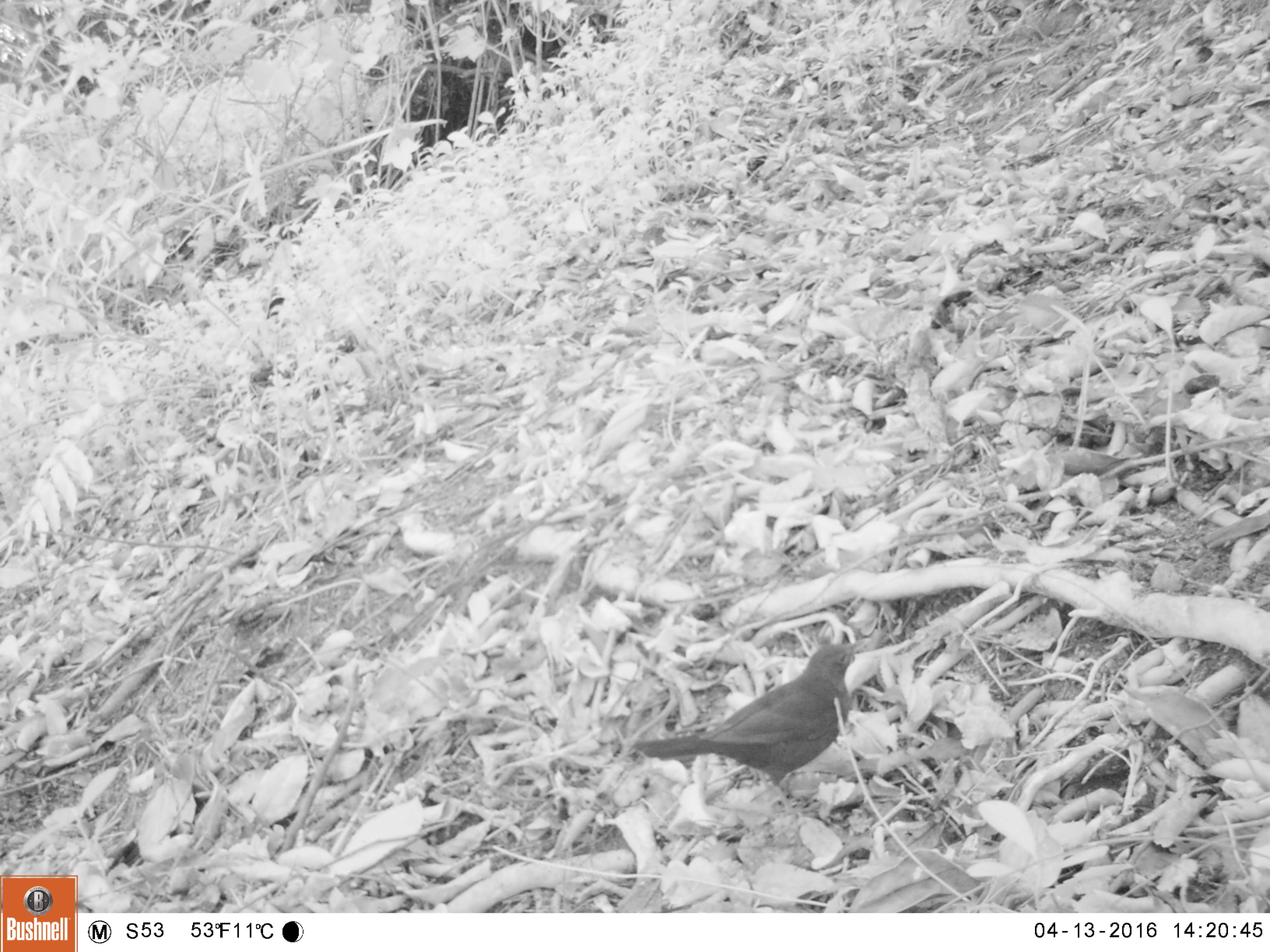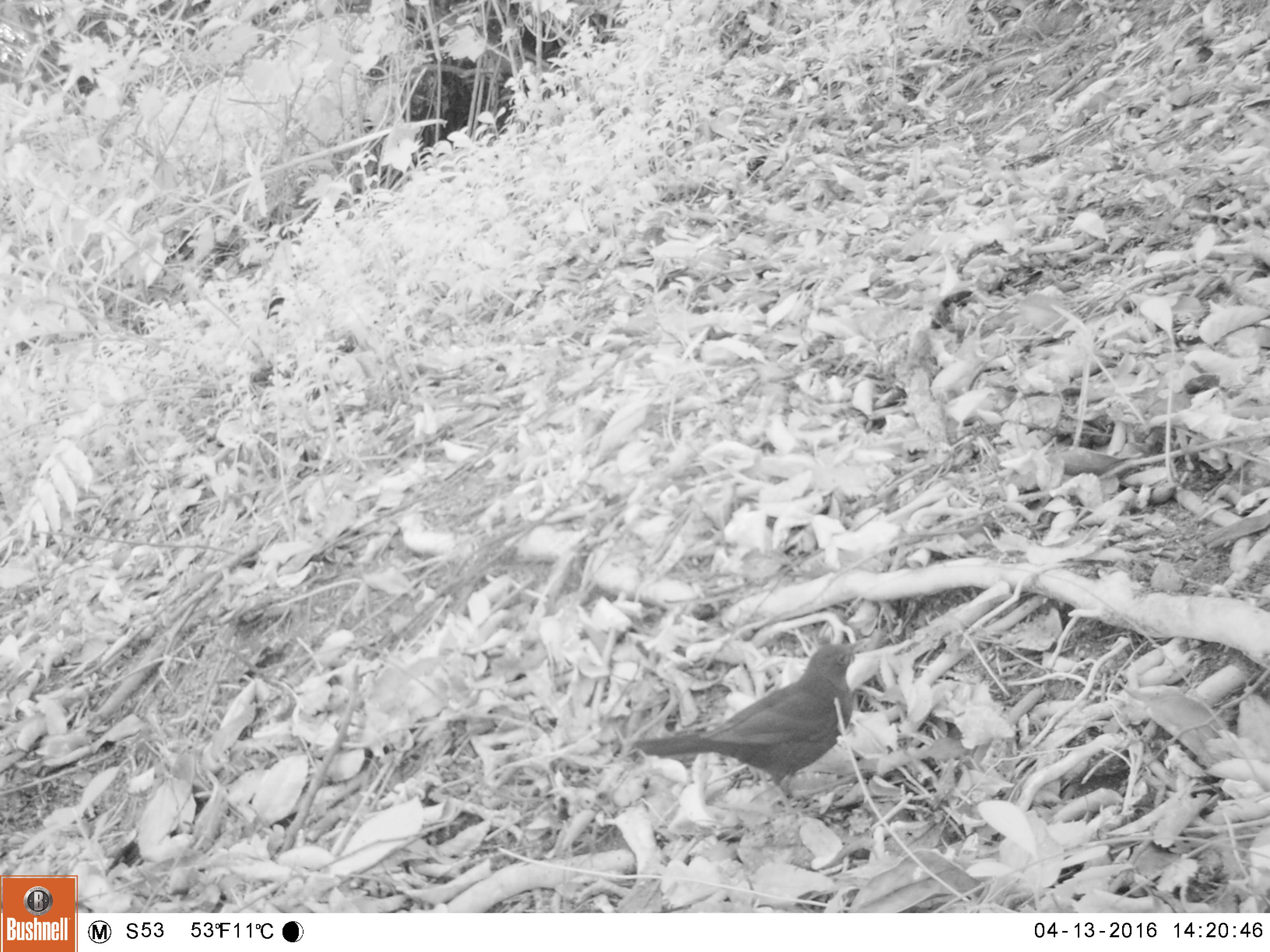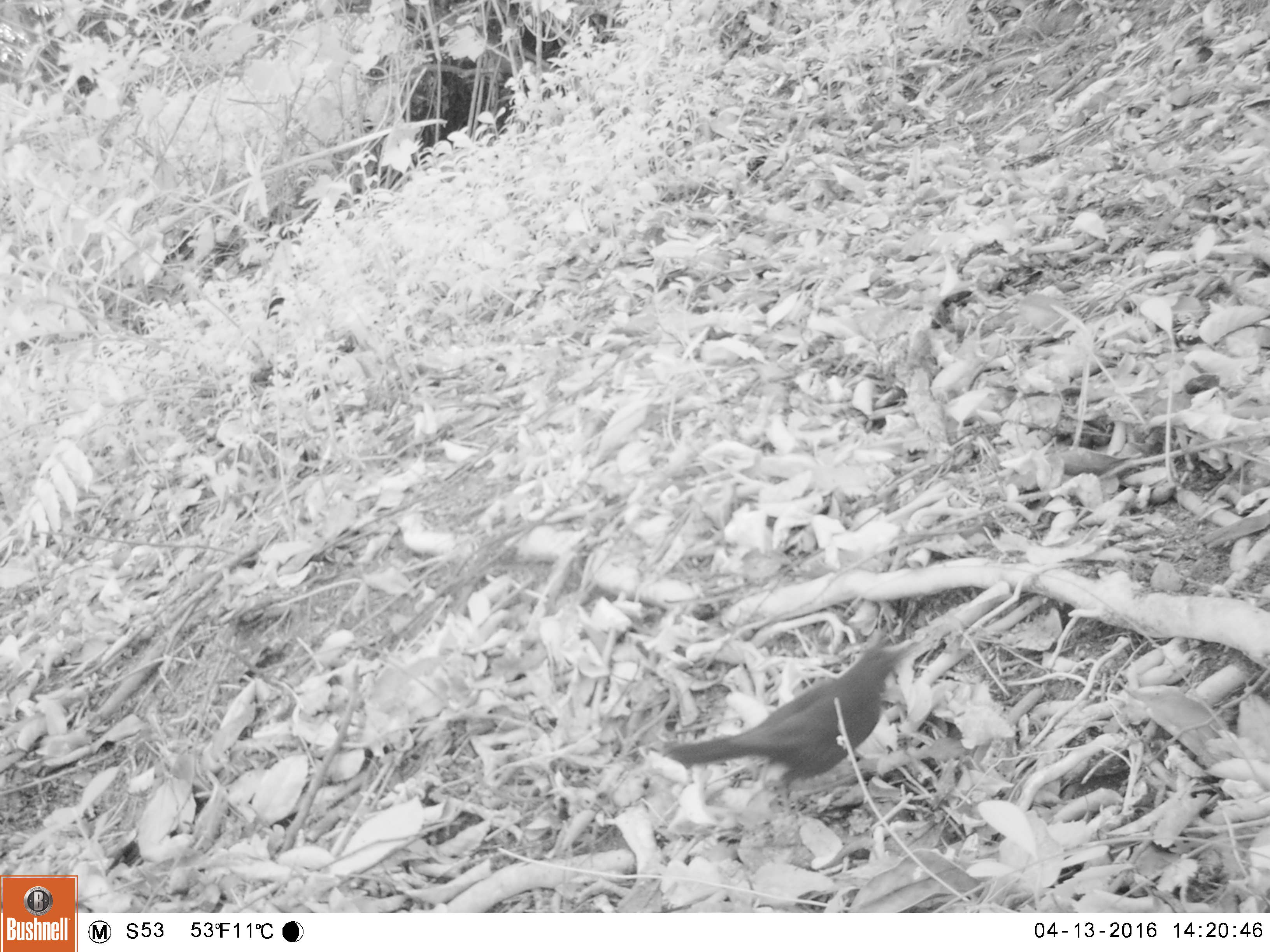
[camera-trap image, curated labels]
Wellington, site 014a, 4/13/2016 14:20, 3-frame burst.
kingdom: Animalia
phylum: Chordata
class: Aves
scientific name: Aves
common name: bird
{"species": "bird (Aves)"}